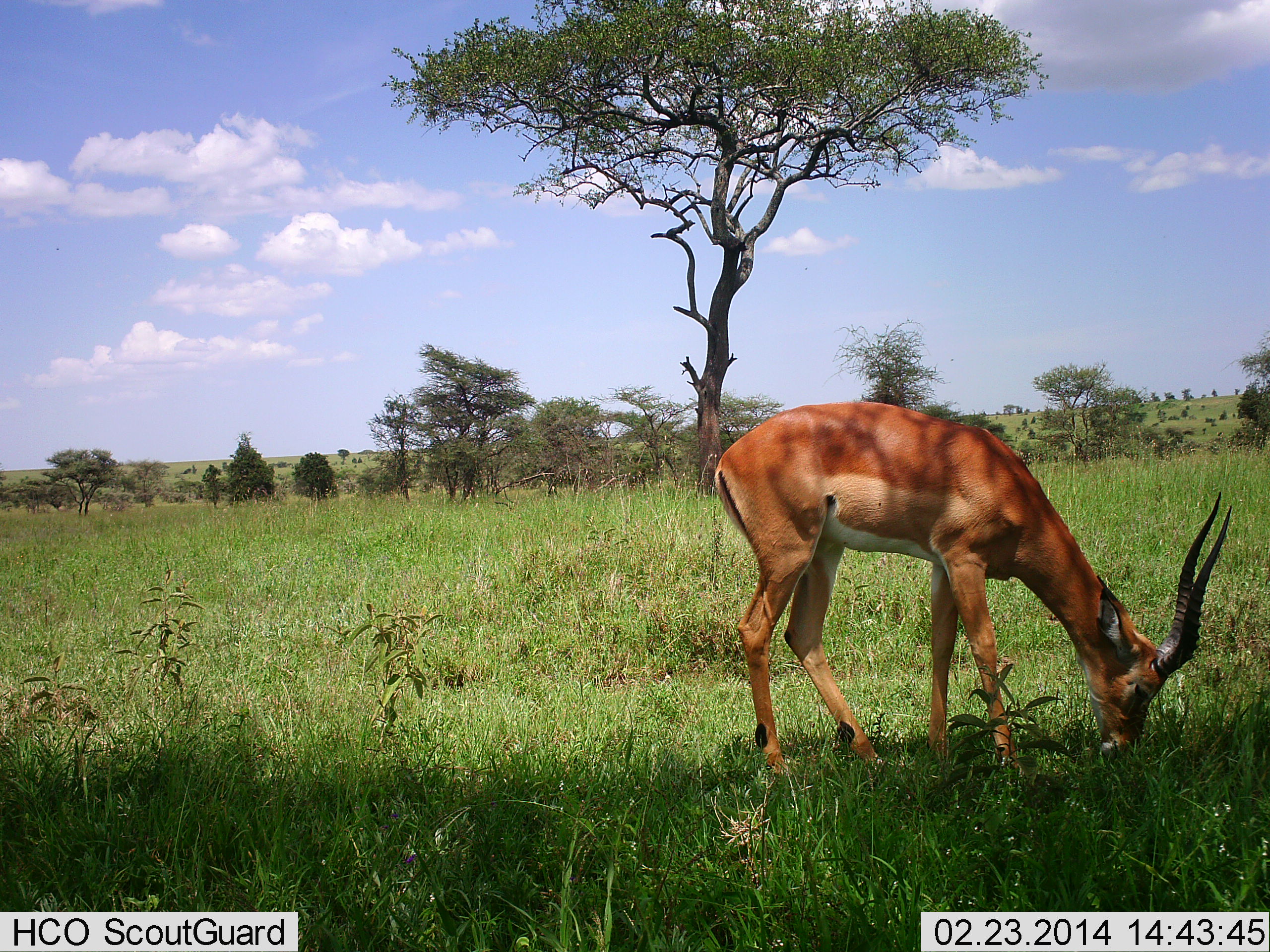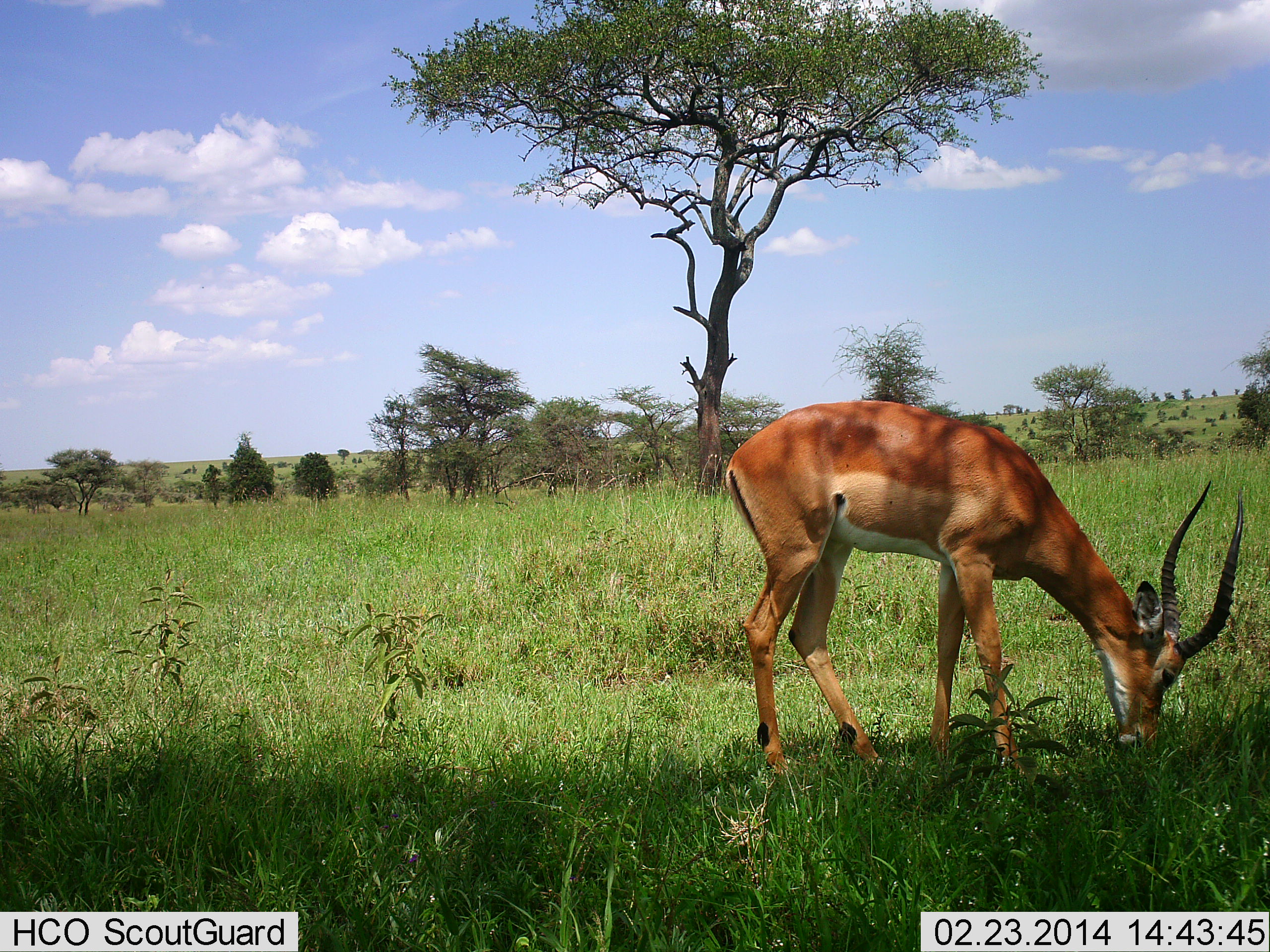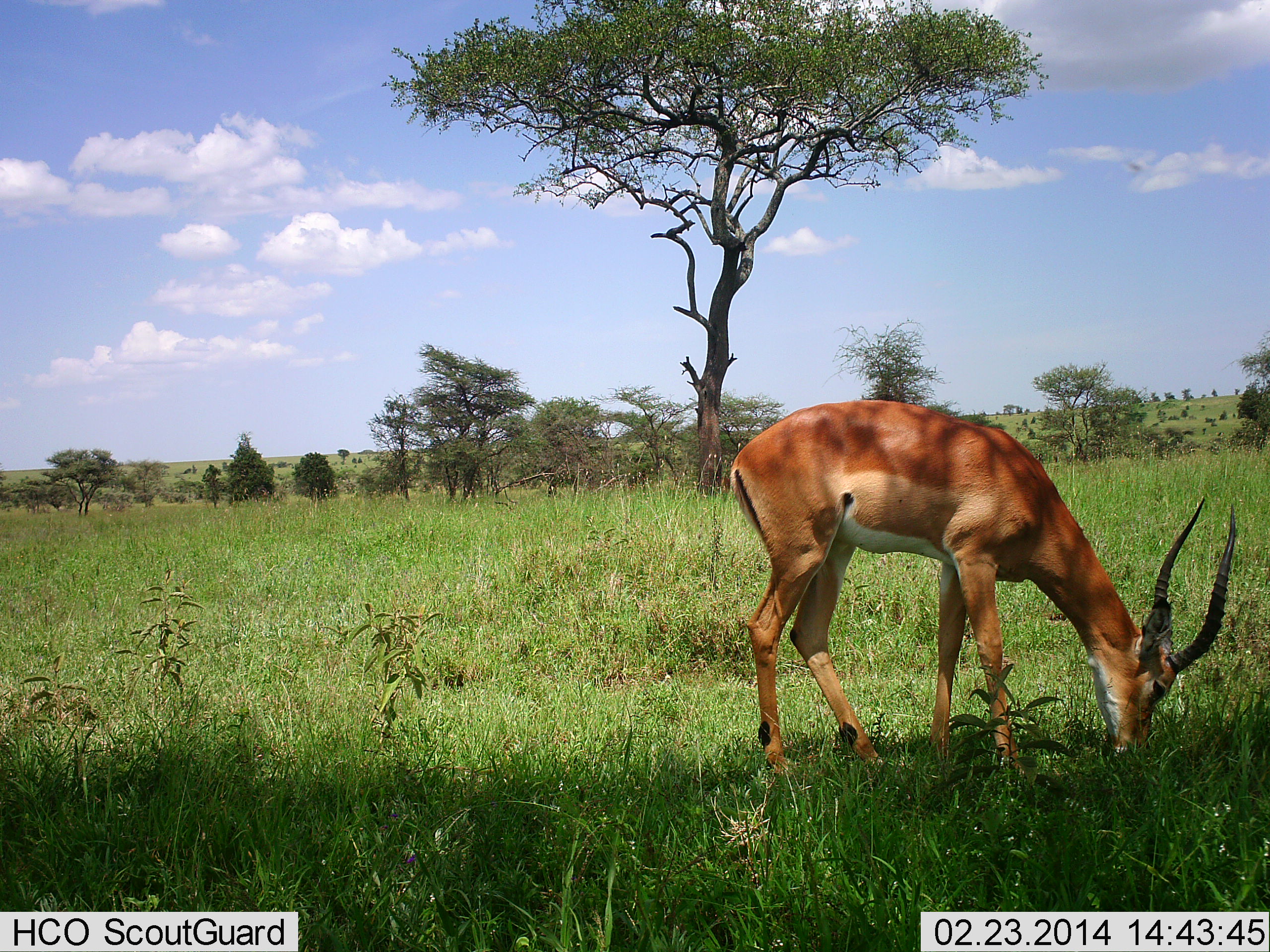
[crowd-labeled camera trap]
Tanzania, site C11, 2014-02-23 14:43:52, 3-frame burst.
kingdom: Animalia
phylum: Chordata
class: Mammalia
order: Artiodactyla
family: Bovidae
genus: Aepyceros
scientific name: Aepyceros melampus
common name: impala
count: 1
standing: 20%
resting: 0%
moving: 0%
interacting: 0%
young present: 0%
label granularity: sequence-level